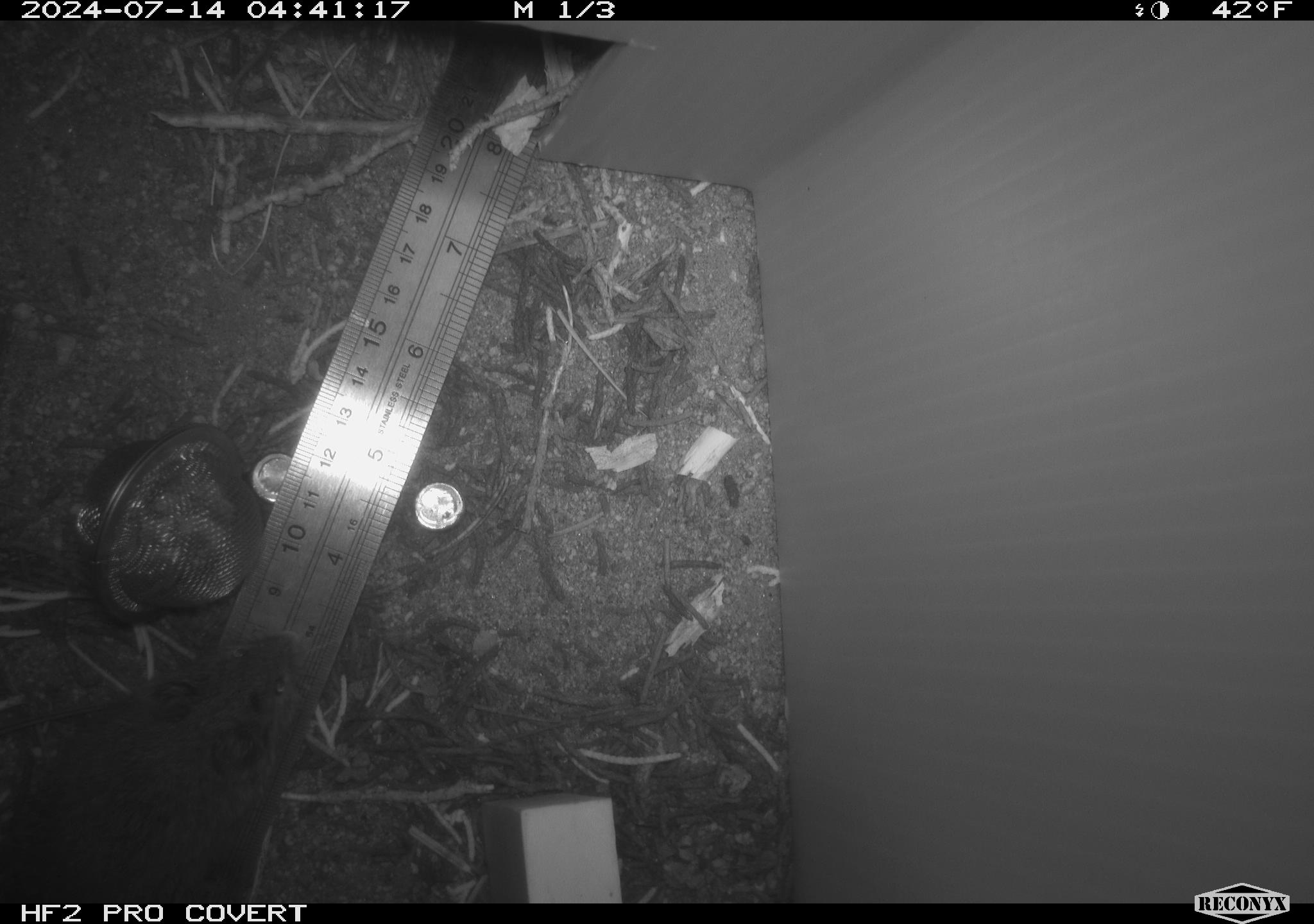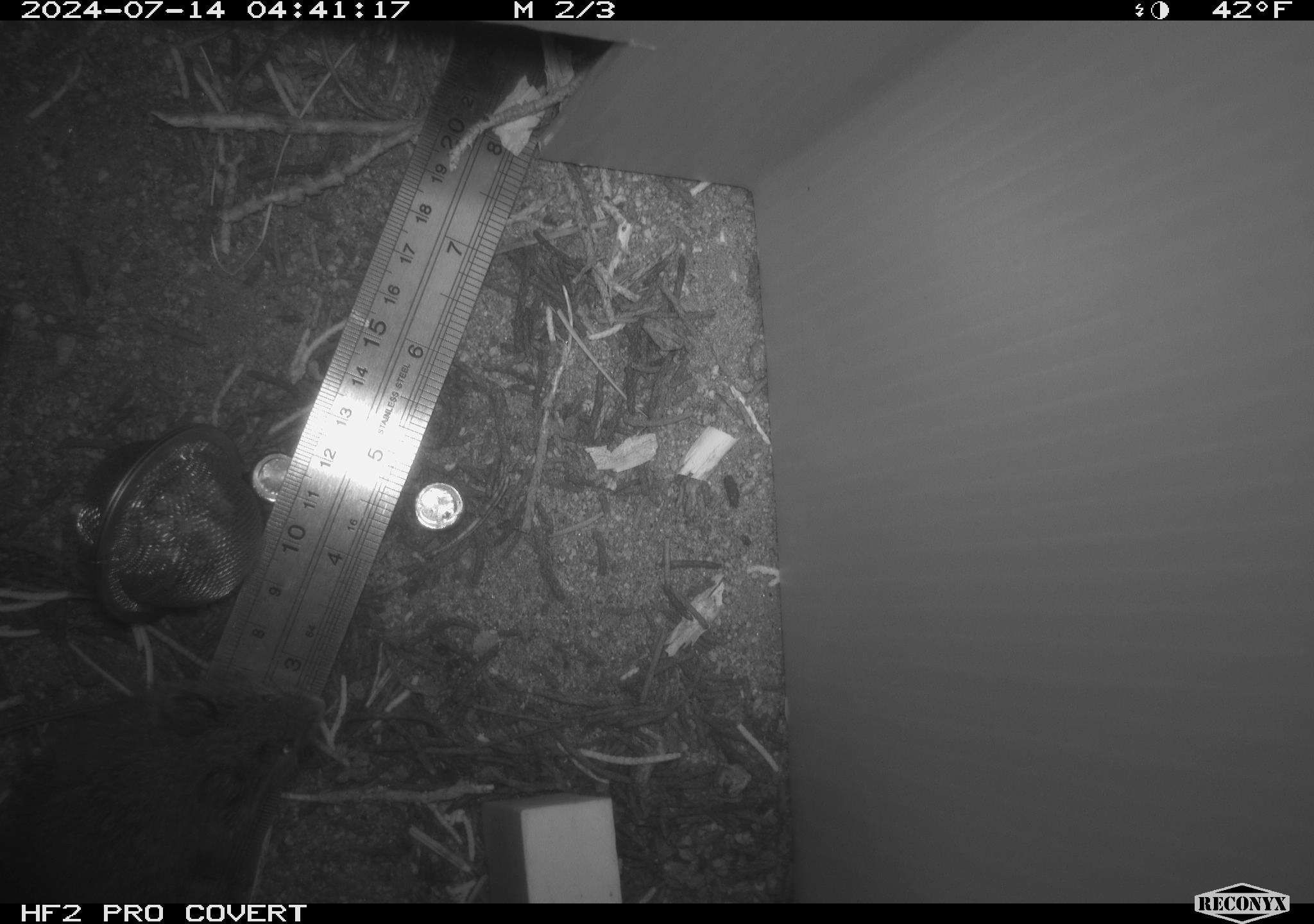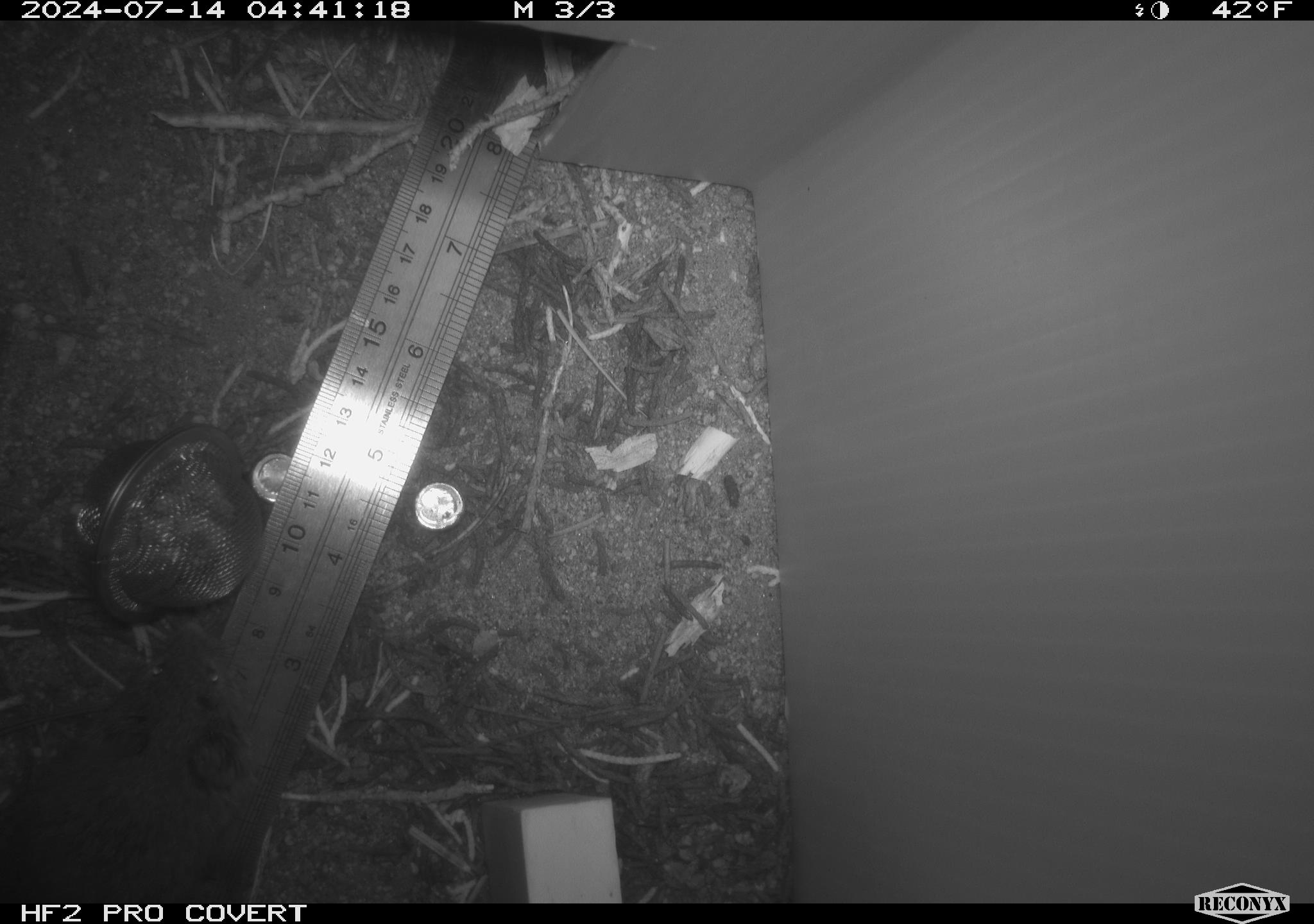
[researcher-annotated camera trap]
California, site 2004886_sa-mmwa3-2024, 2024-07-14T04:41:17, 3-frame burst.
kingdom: Animalia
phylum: Chordata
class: Mammalia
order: Rodentia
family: Cricetidae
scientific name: Arvicolinae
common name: voles, lemmings, and muskrats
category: arvicolinae subfamily